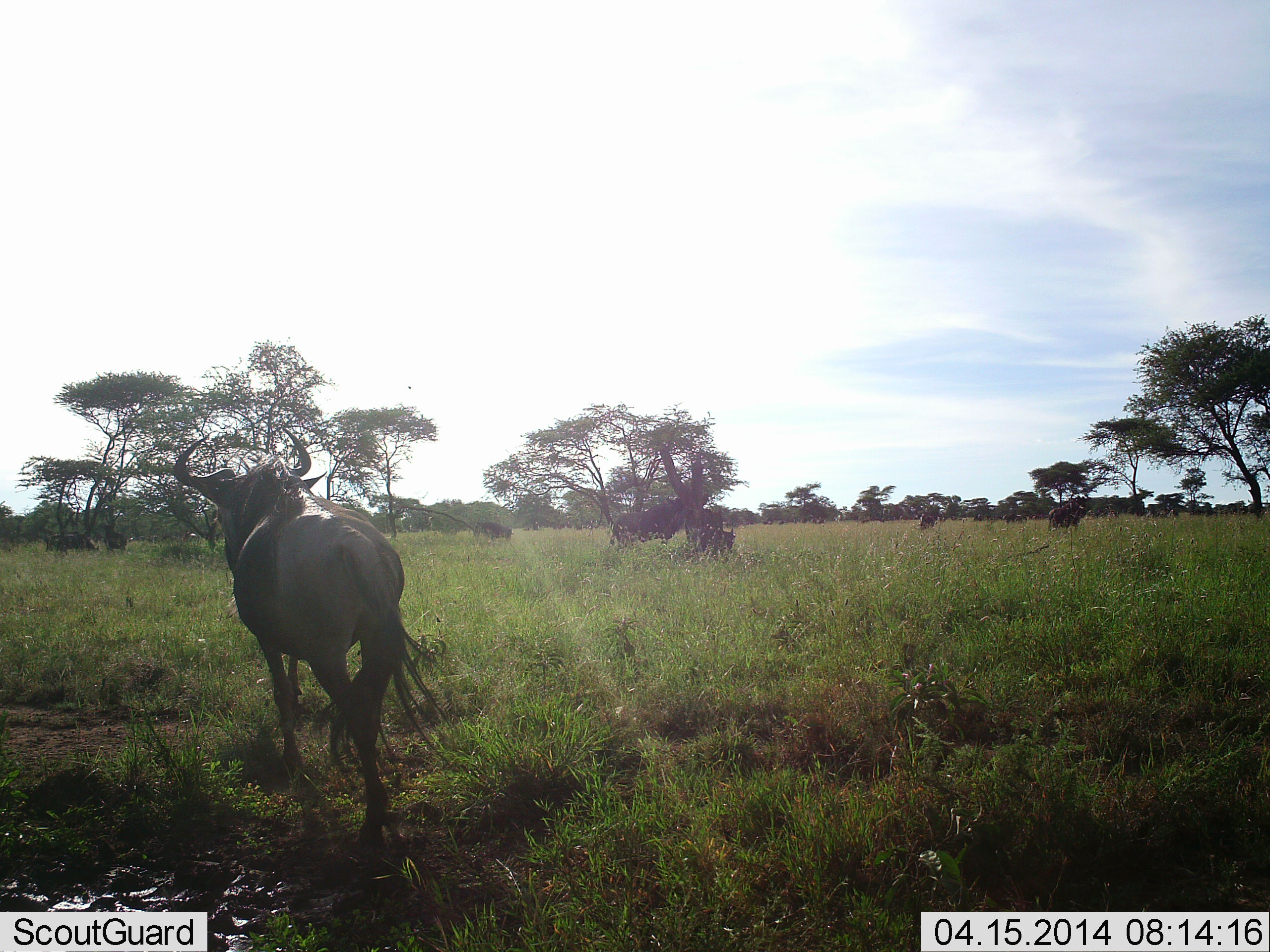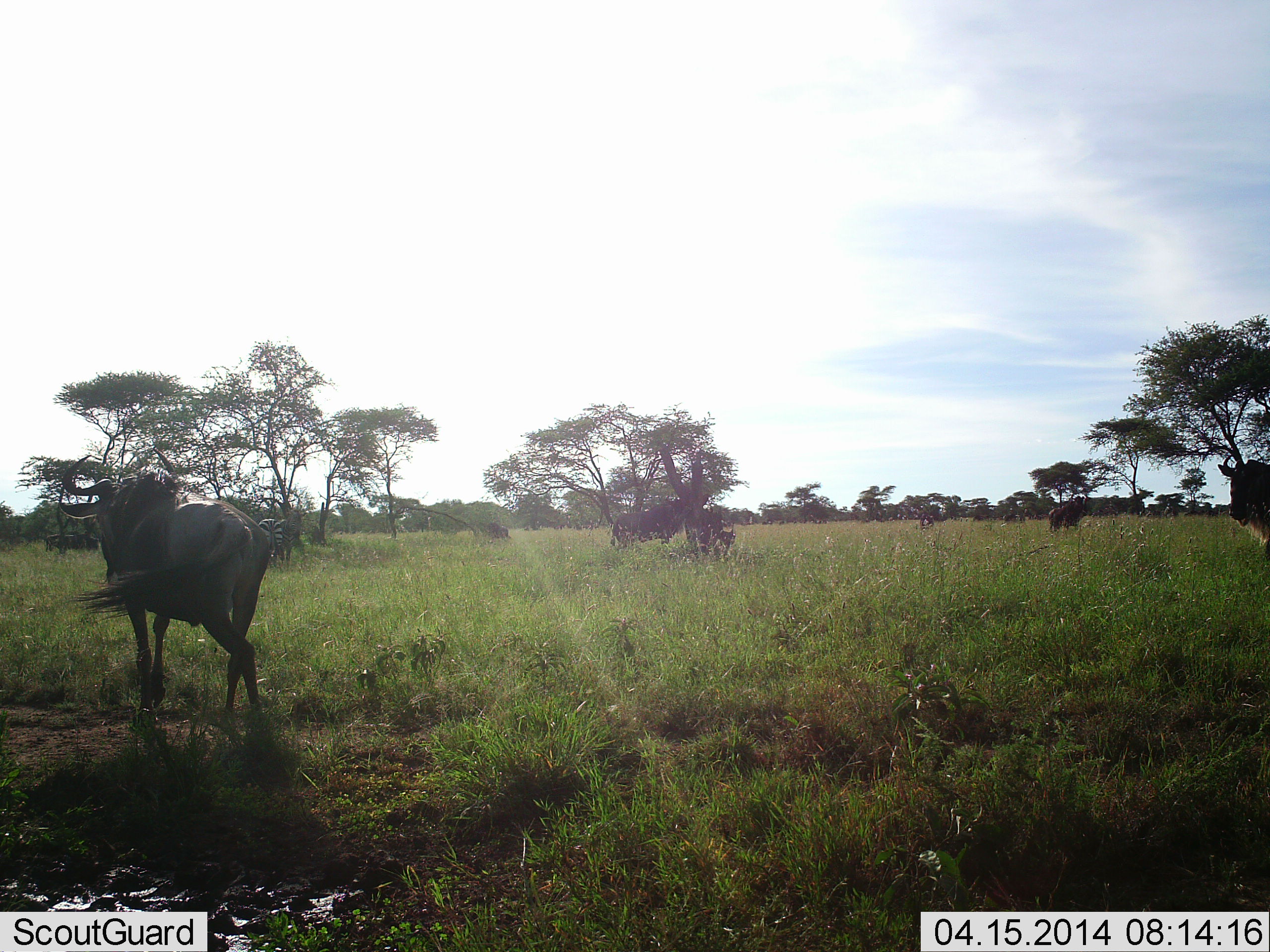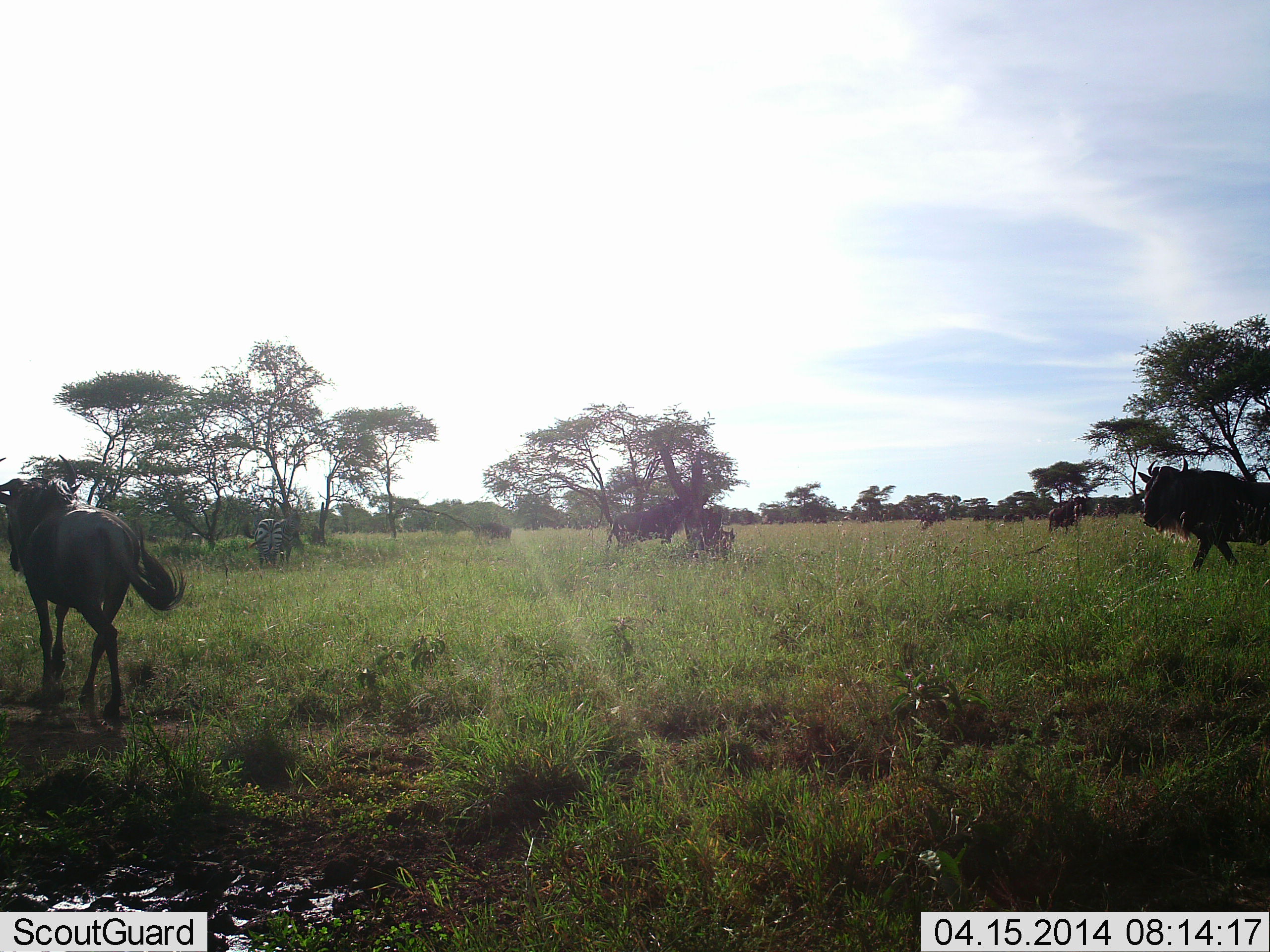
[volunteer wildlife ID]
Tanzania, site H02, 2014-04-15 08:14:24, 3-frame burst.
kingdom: Animalia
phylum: Chordata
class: Mammalia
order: Artiodactyla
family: Bovidae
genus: Connochaetes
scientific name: Connochaetes taurinus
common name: blue wildebeest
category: wildebeest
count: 8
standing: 77%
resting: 0%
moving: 85%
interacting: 0%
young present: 8%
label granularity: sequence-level